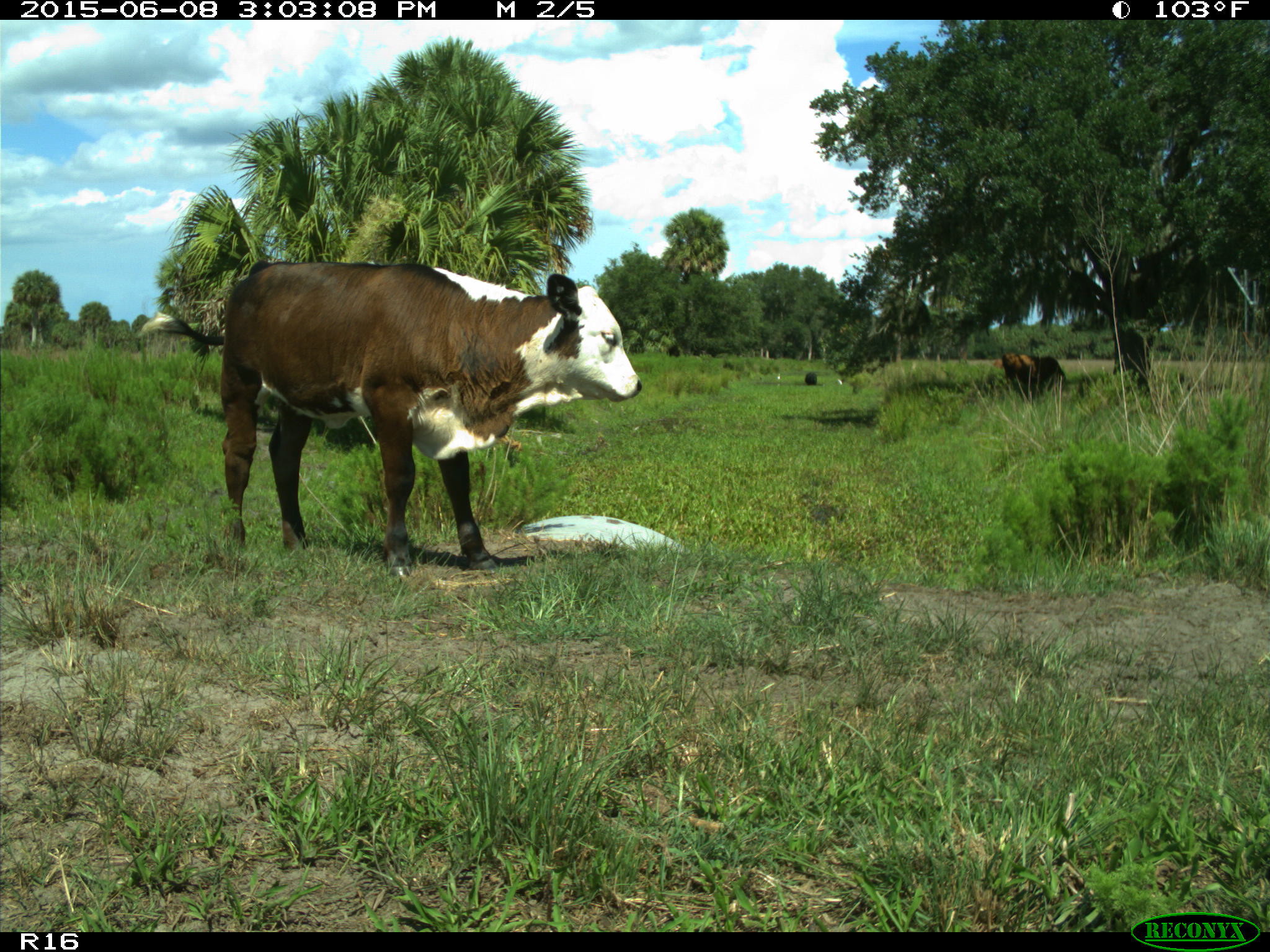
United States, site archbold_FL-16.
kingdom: Animalia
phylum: Chordata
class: Mammalia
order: Artiodactyla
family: Bovidae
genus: Bos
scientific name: Bos taurus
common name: domestic cow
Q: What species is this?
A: Bos taurus (domestic cow).